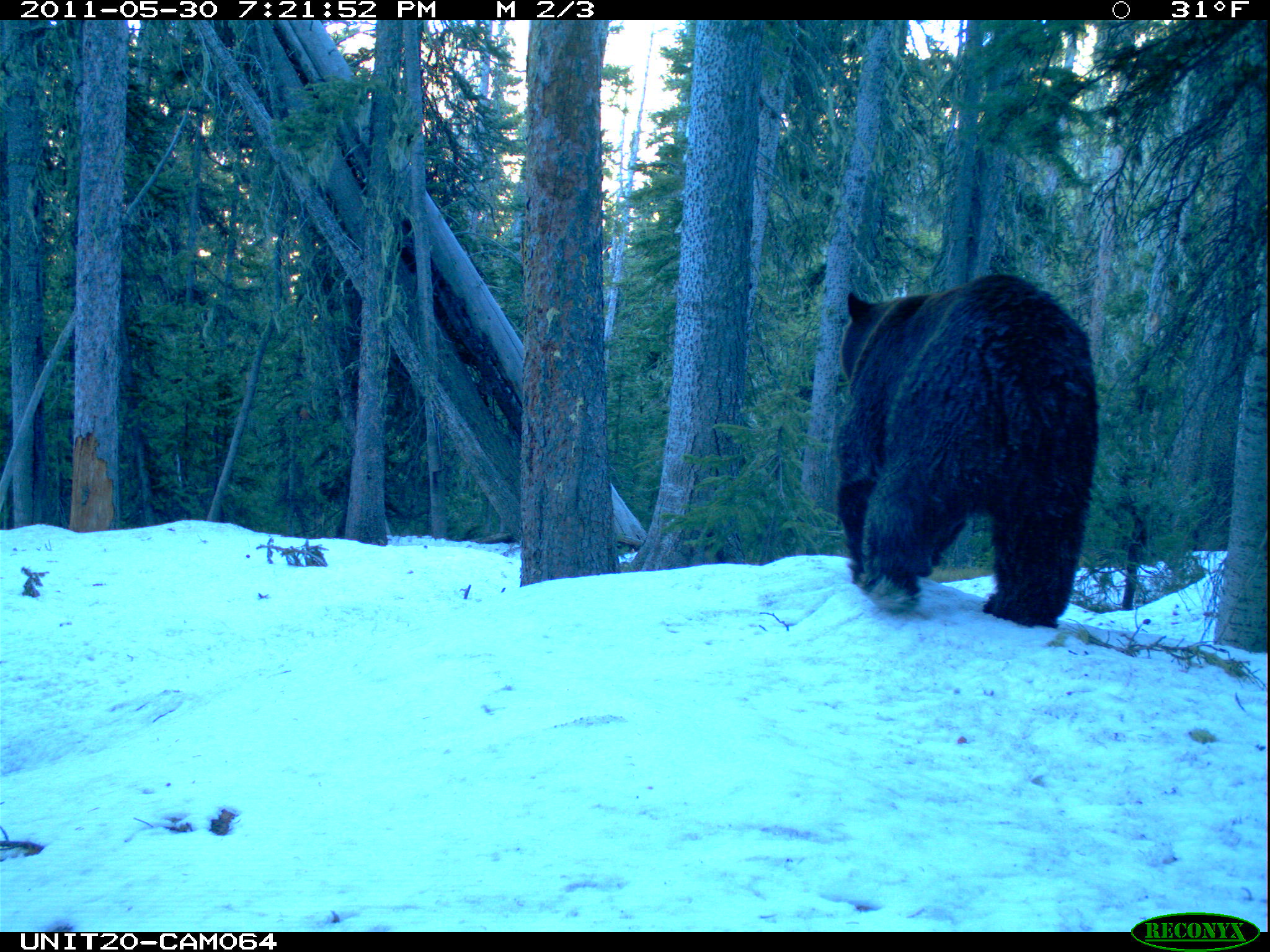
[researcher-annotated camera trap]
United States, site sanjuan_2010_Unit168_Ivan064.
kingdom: Animalia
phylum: Chordata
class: Mammalia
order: Carnivora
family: Ursidae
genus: Ursus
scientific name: Ursus americanus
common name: american black bear